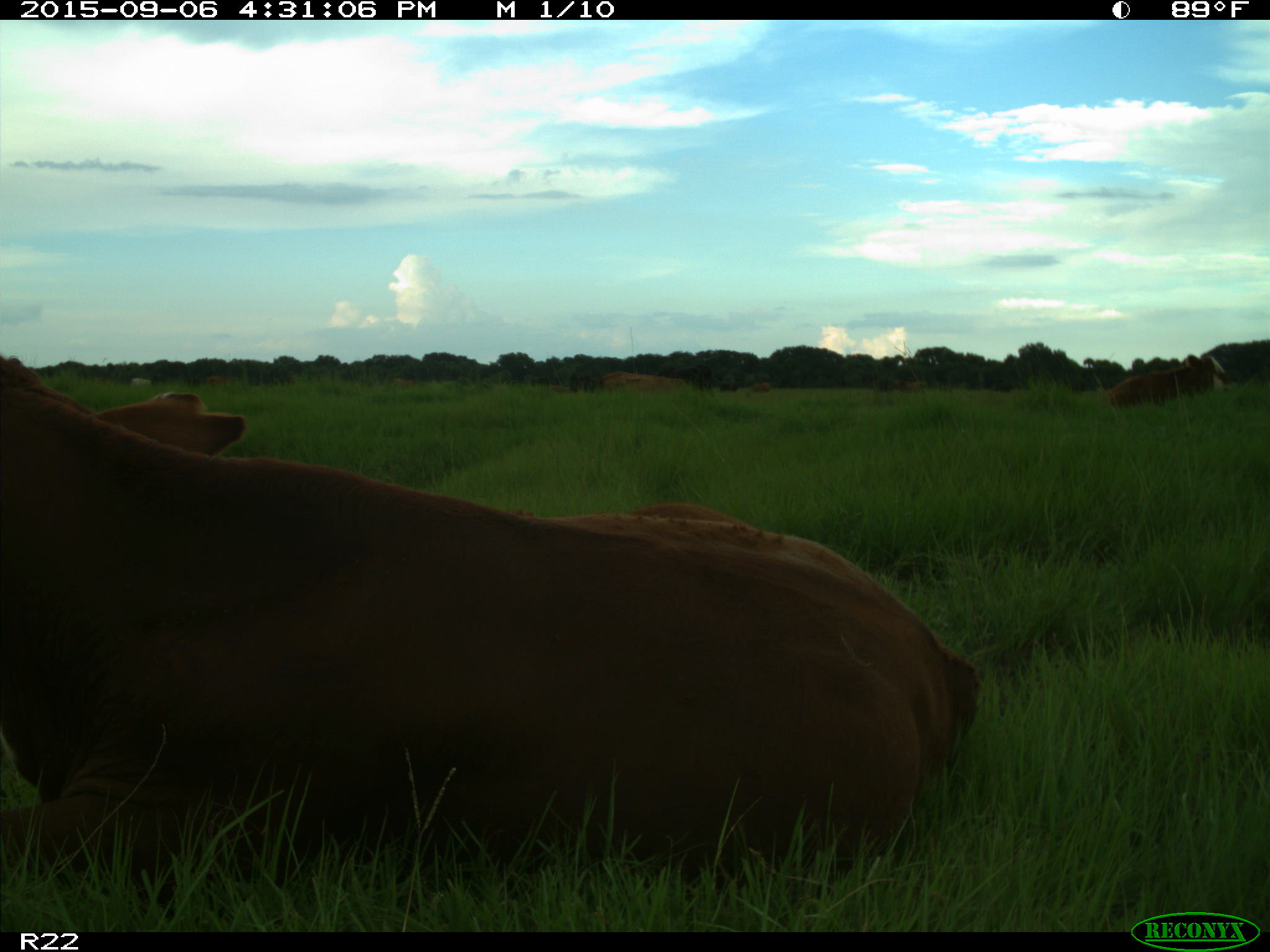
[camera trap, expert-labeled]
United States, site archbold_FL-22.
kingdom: Animalia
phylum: Chordata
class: Mammalia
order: Artiodactyla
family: Bovidae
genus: Bos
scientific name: Bos taurus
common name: domestic cow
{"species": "Bos taurus (domestic cow)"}